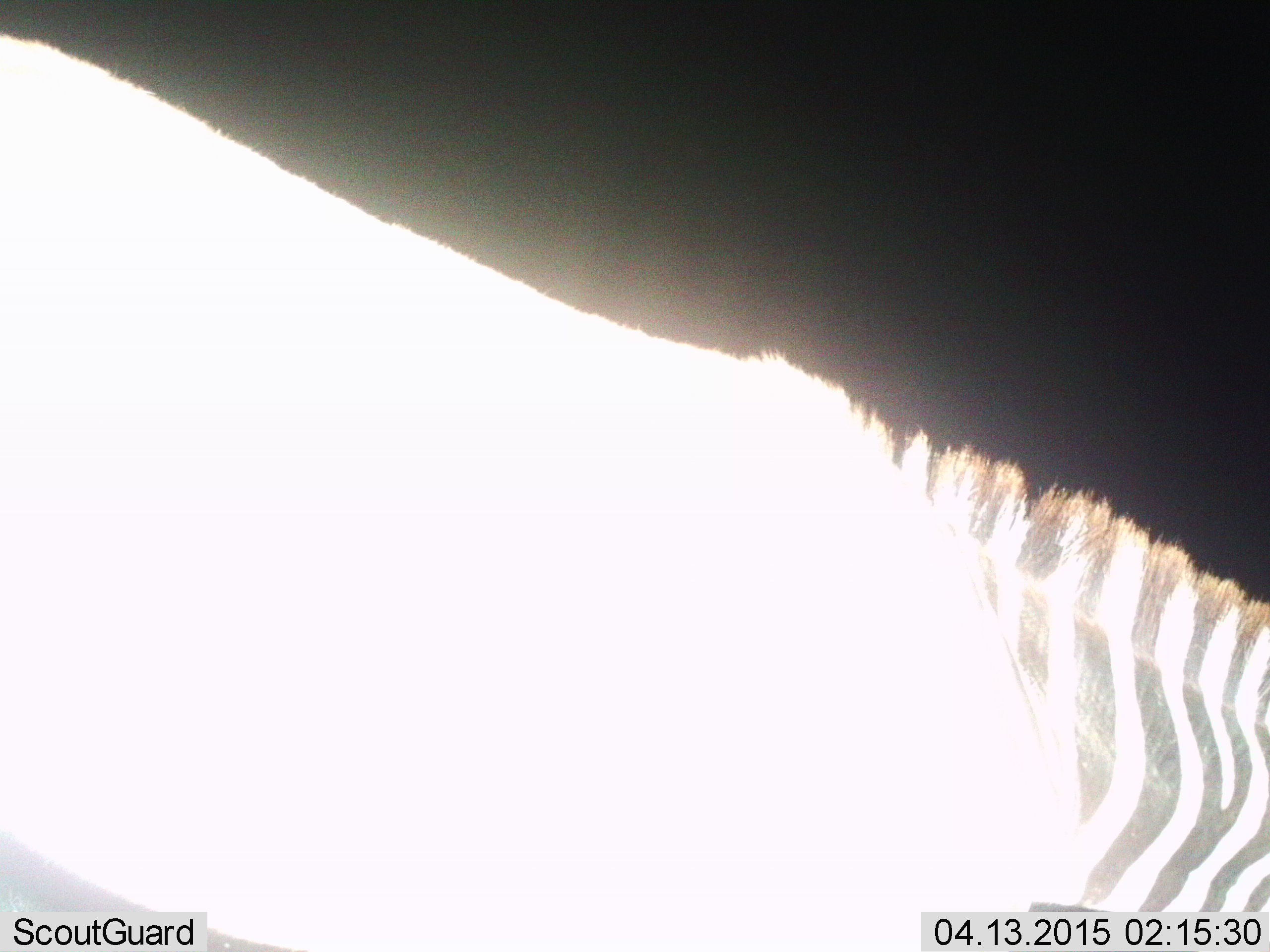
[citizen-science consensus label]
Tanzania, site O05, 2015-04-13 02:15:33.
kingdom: Animalia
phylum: Chordata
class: Mammalia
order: Perissodactyla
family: Equidae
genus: Equus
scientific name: Equus quagga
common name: plains zebra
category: zebra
Zebra (plains zebra) (Equus quagga), count 1. Behavior (volunteer vote fractions): standing 60%, resting 0%, moving 20%, interacting 0%. Young present (vote fraction): 0%. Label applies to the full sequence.